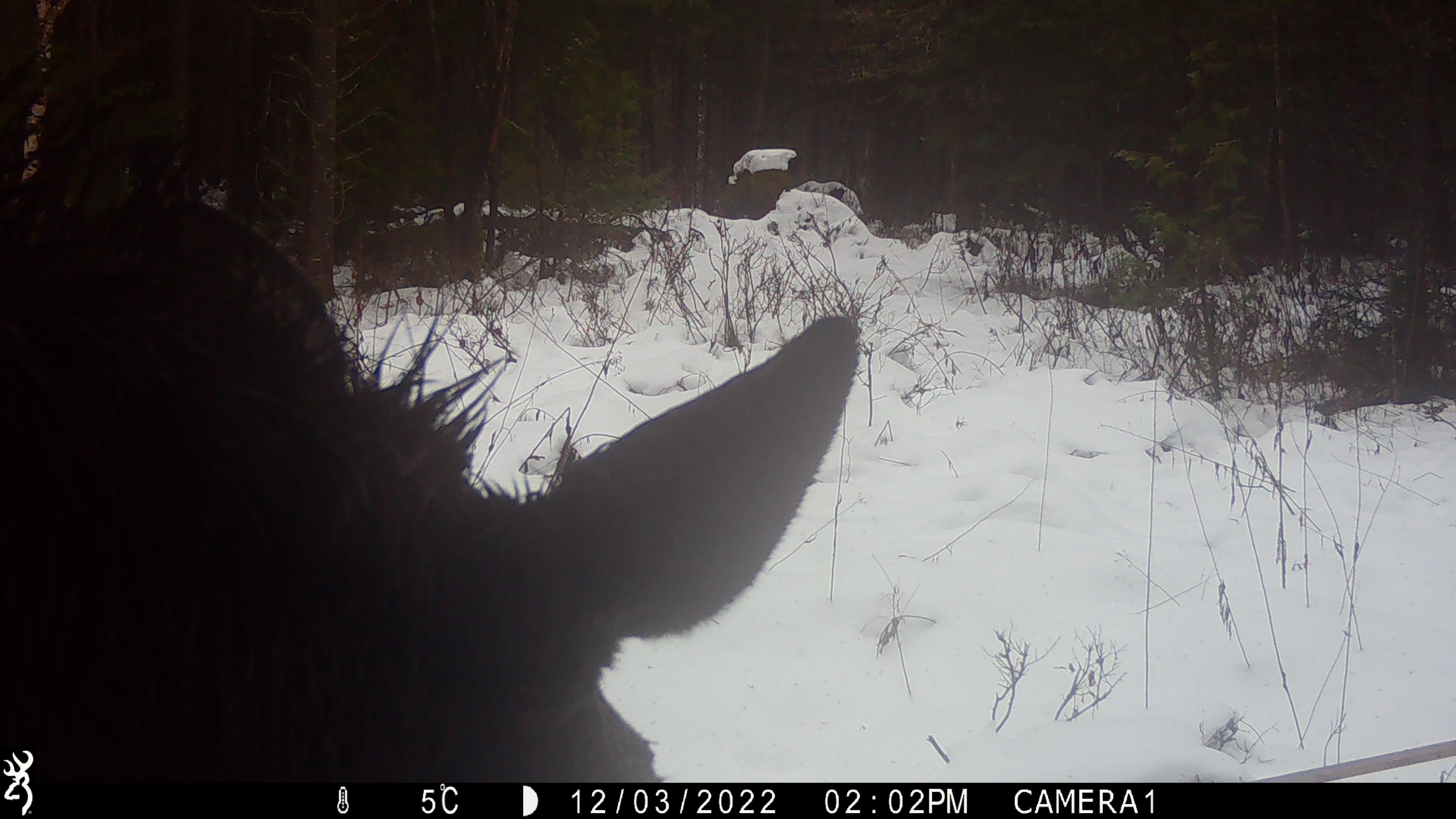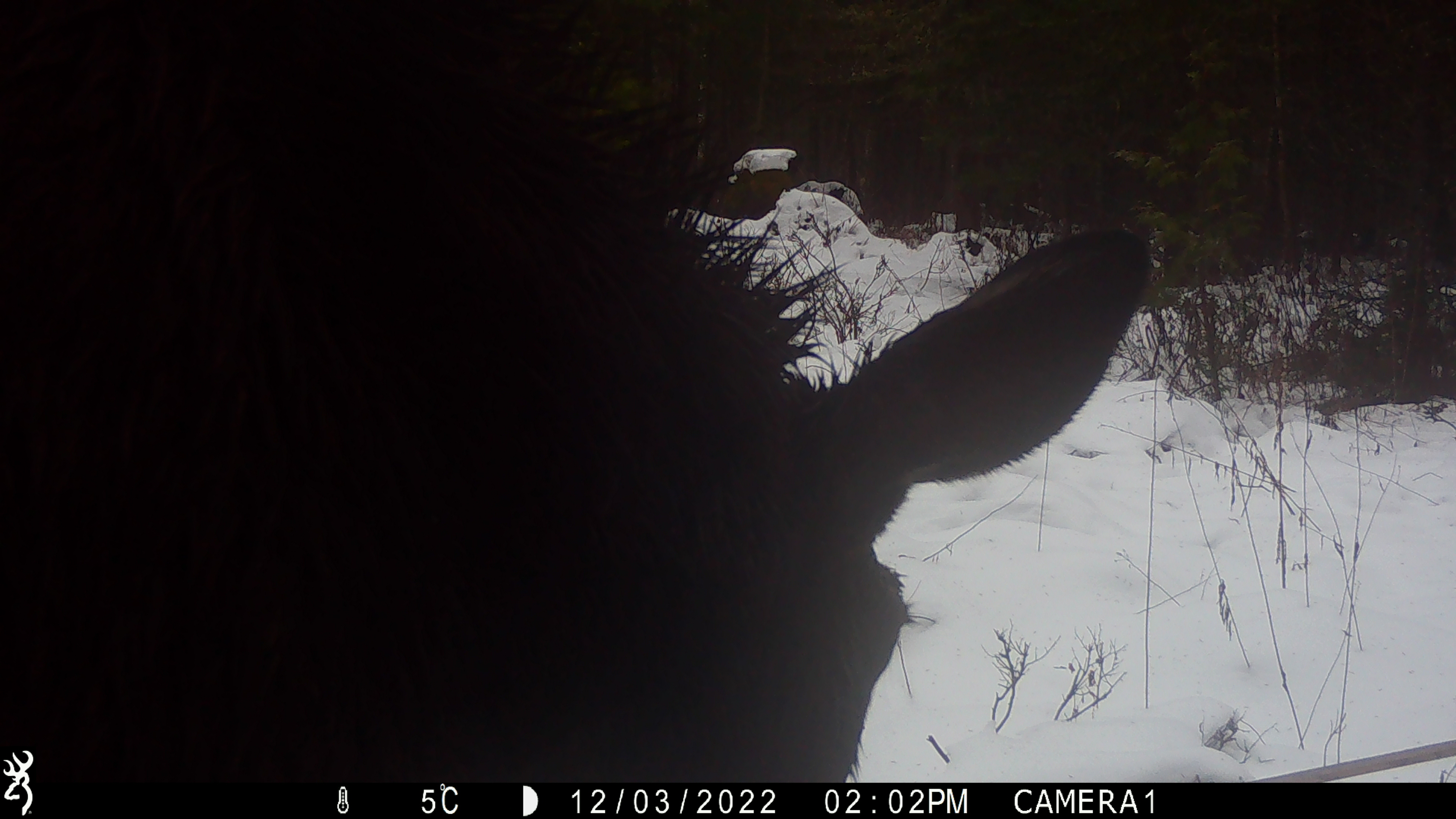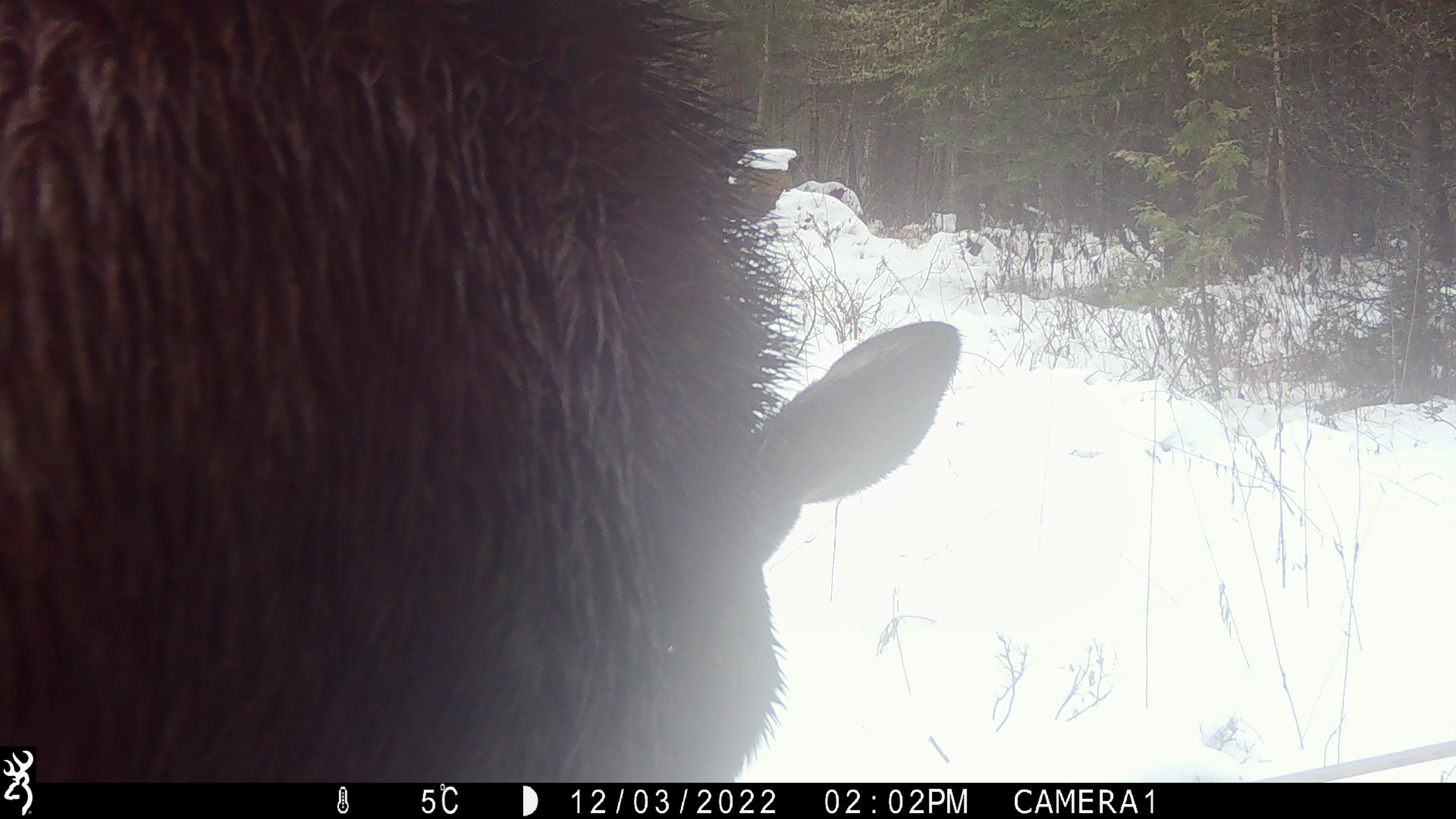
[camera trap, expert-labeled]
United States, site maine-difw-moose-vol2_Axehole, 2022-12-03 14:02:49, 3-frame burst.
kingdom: Animalia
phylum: Chordata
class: Mammalia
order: Artiodactyla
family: Cervidae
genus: Alces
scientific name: Alces alces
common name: moose